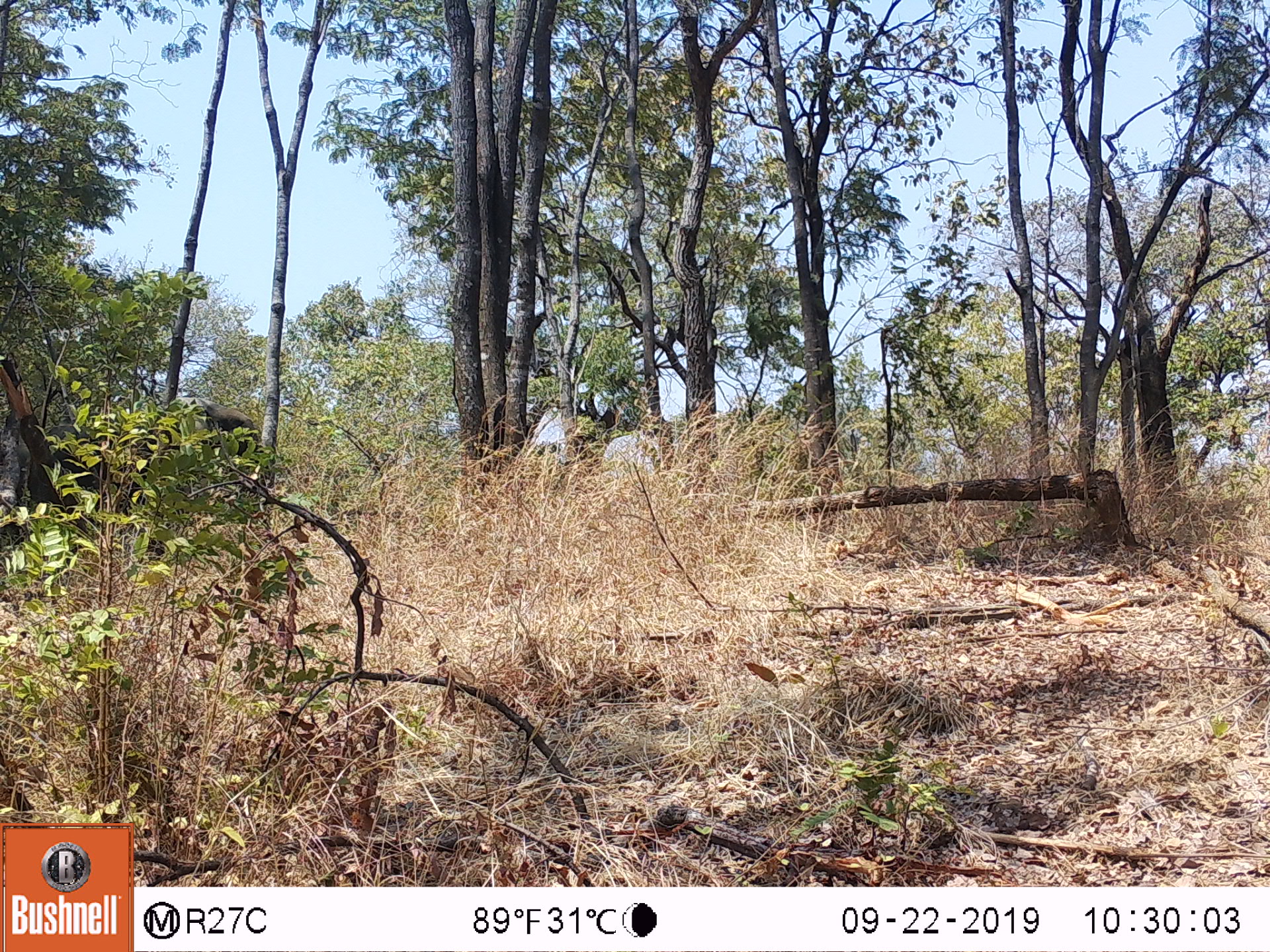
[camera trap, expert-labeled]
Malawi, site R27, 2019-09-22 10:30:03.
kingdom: Animalia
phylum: Chordata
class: Mammalia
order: Proboscidea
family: Elephantidae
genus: Loxodonta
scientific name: Loxodonta africana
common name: african savanna elephant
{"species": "african savanna elephant (Loxodonta africana)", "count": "1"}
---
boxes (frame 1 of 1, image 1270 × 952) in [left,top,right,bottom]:
african savanna elephant: [39,396,268,559]